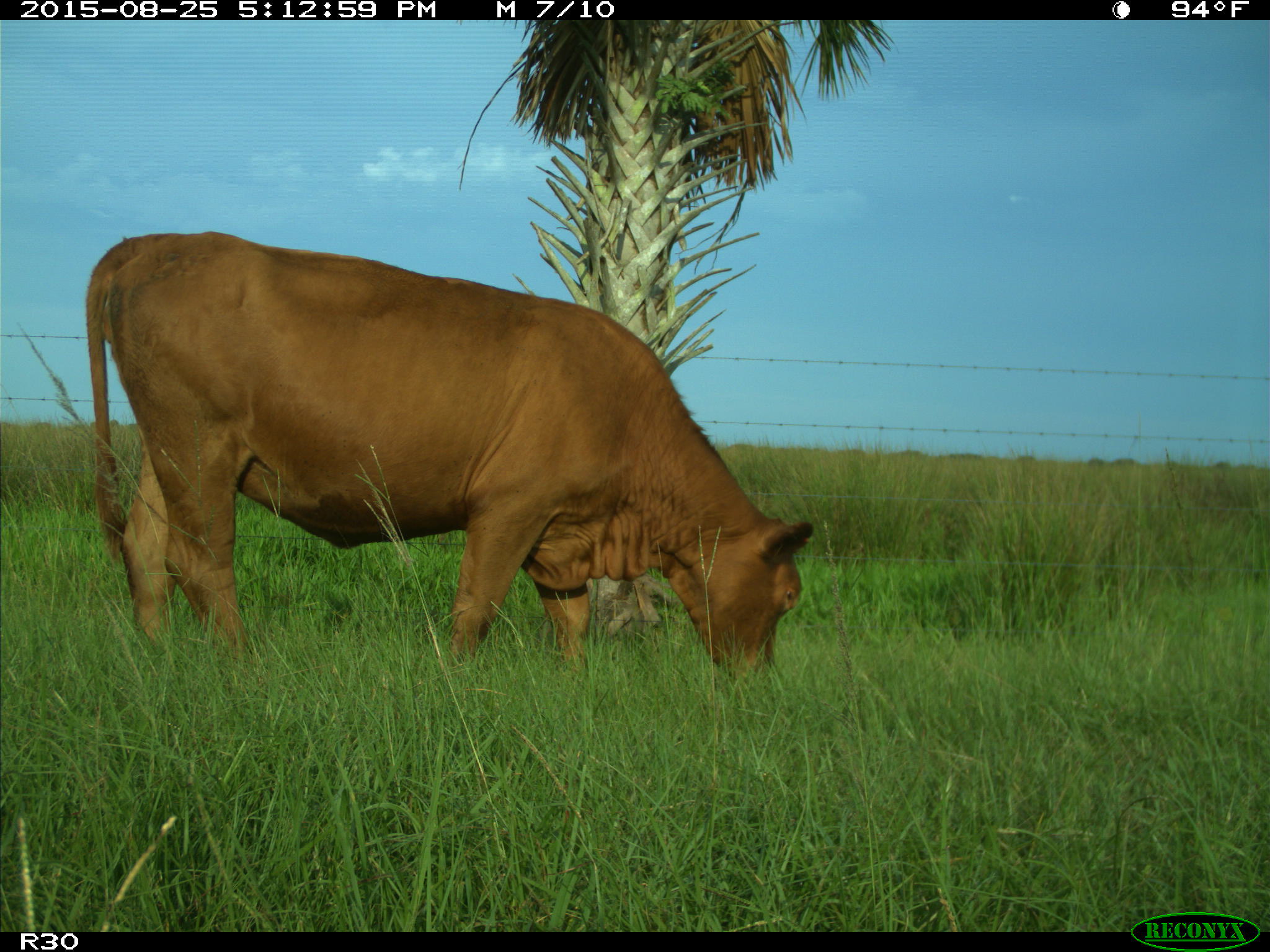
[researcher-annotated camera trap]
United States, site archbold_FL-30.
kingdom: Animalia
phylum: Chordata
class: Mammalia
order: Artiodactyla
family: Bovidae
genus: Bos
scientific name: Bos taurus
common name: domestic cow